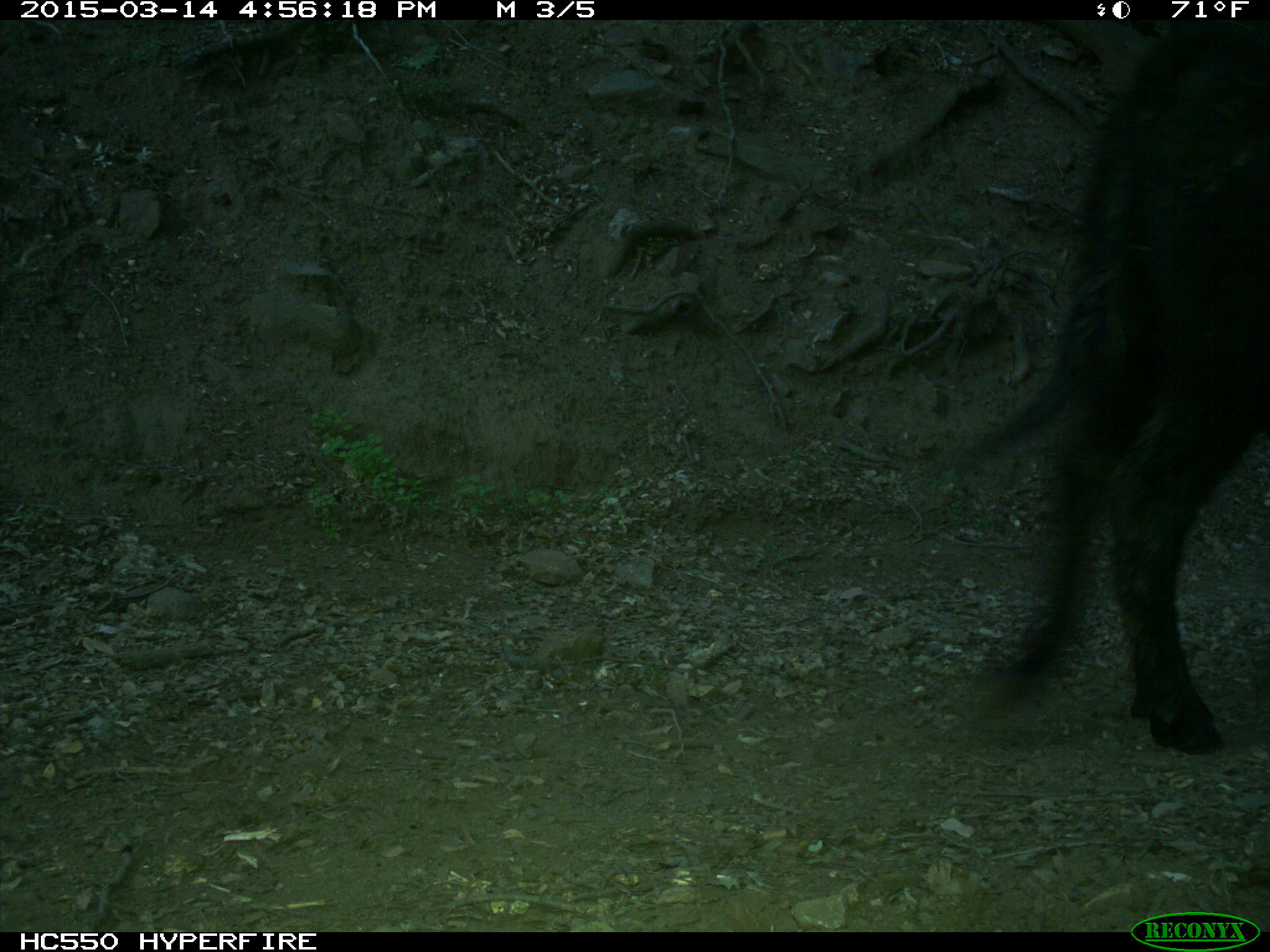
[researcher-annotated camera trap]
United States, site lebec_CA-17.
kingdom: Animalia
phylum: Chordata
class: Mammalia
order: Artiodactyla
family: Bovidae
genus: Bos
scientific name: Bos taurus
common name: domestic cow